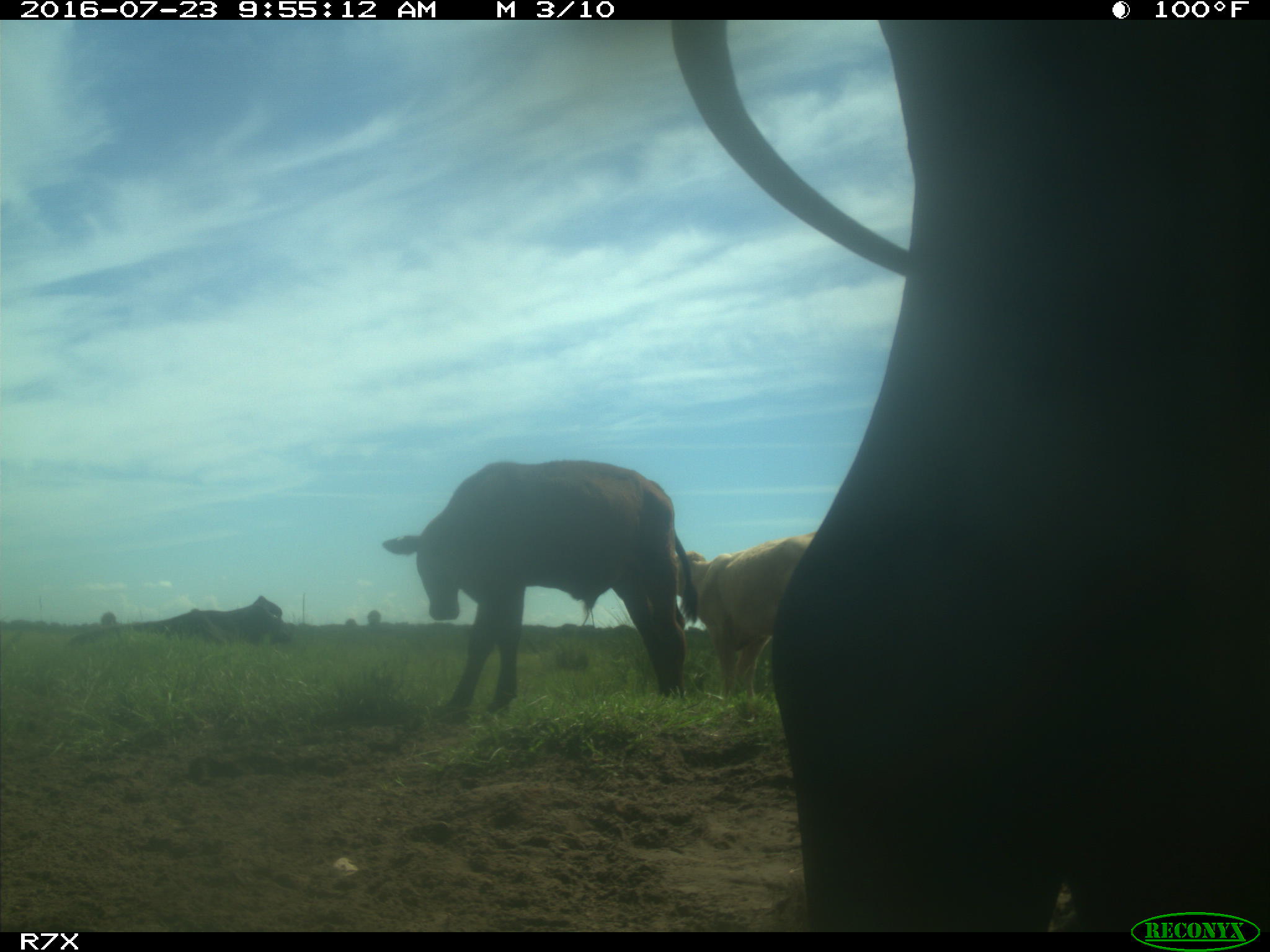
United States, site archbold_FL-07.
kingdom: Animalia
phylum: Chordata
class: Mammalia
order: Artiodactyla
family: Bovidae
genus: Bos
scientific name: Bos taurus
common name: domestic cow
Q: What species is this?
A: Bos taurus (domestic cow).